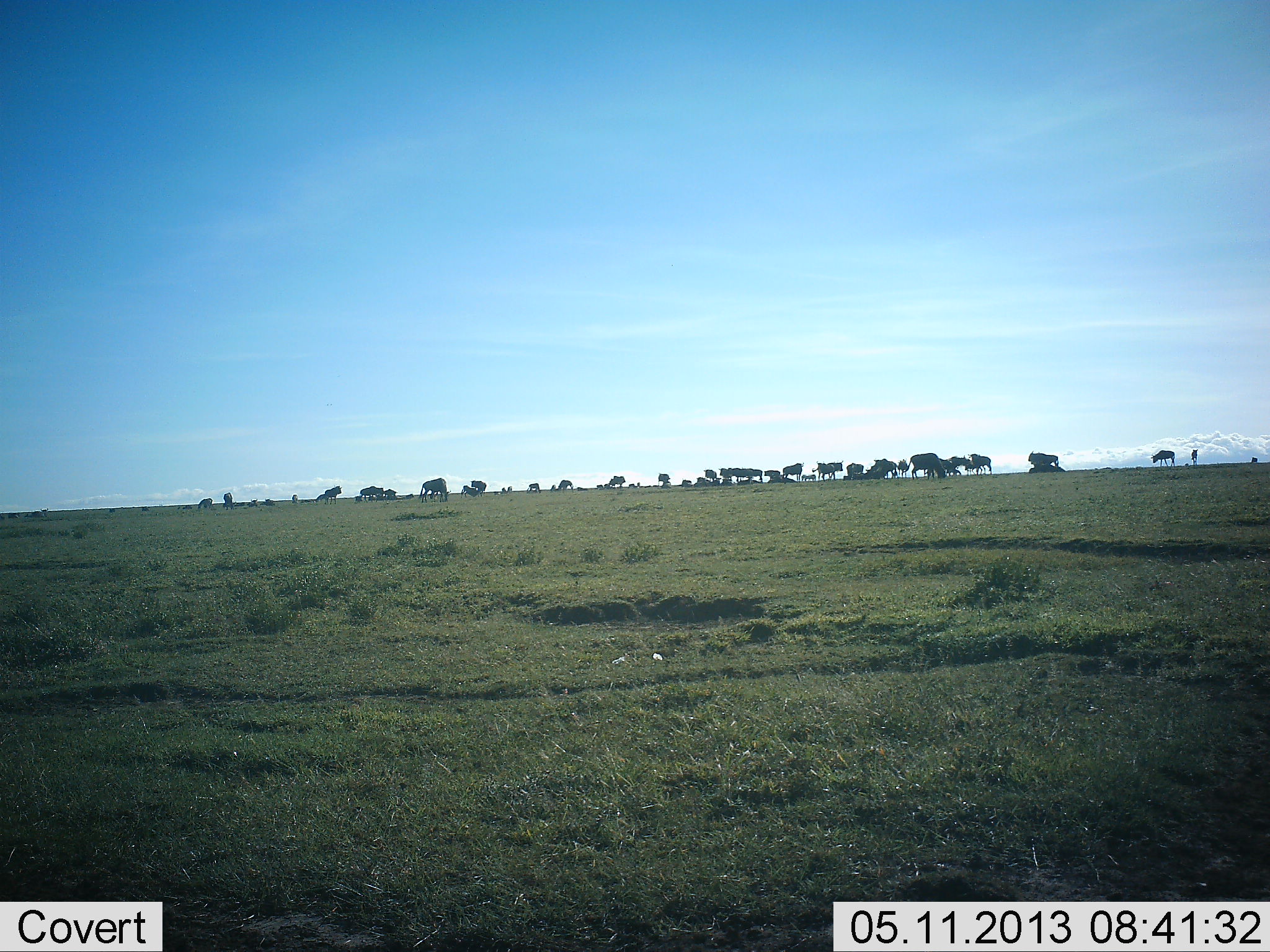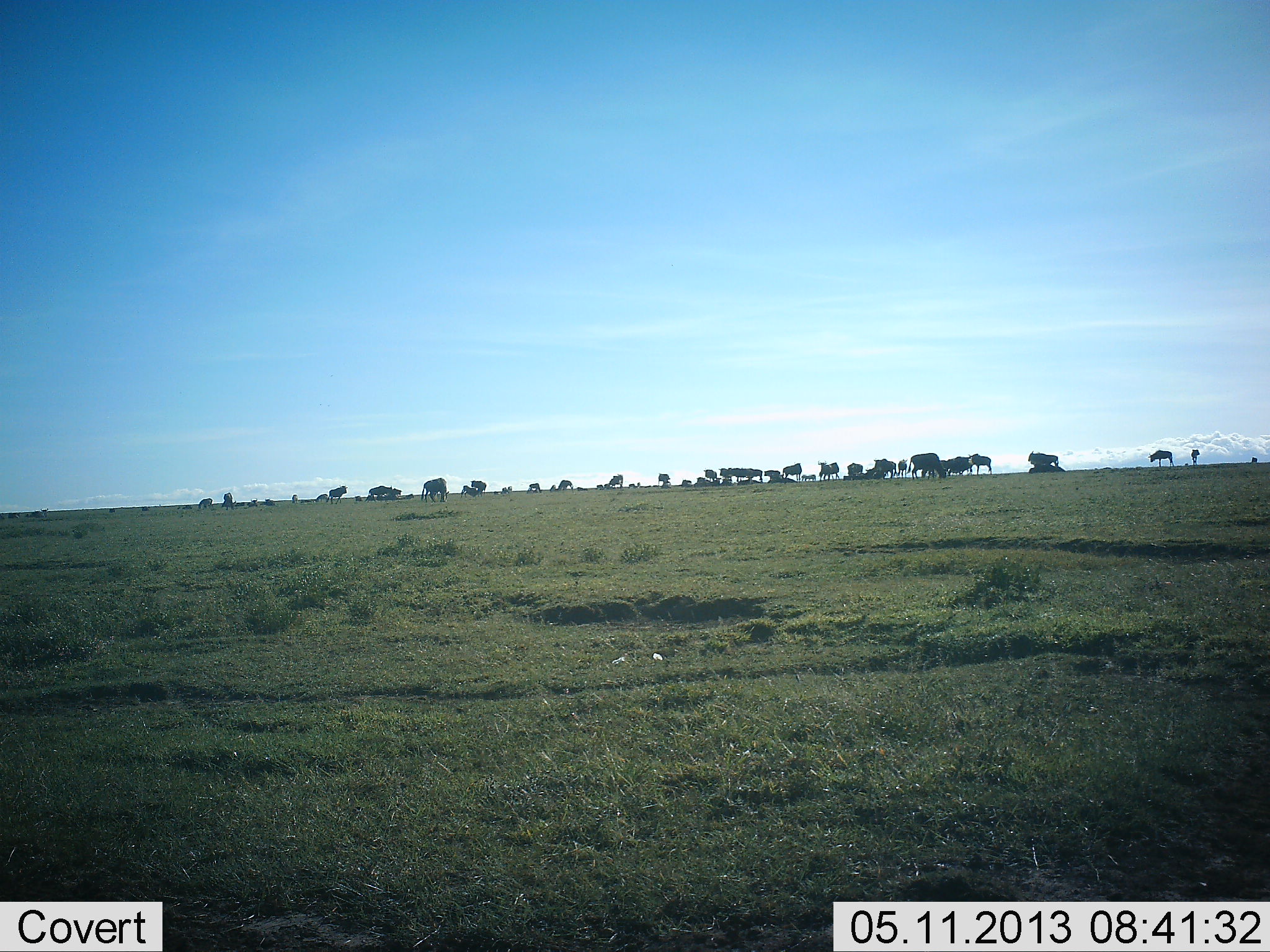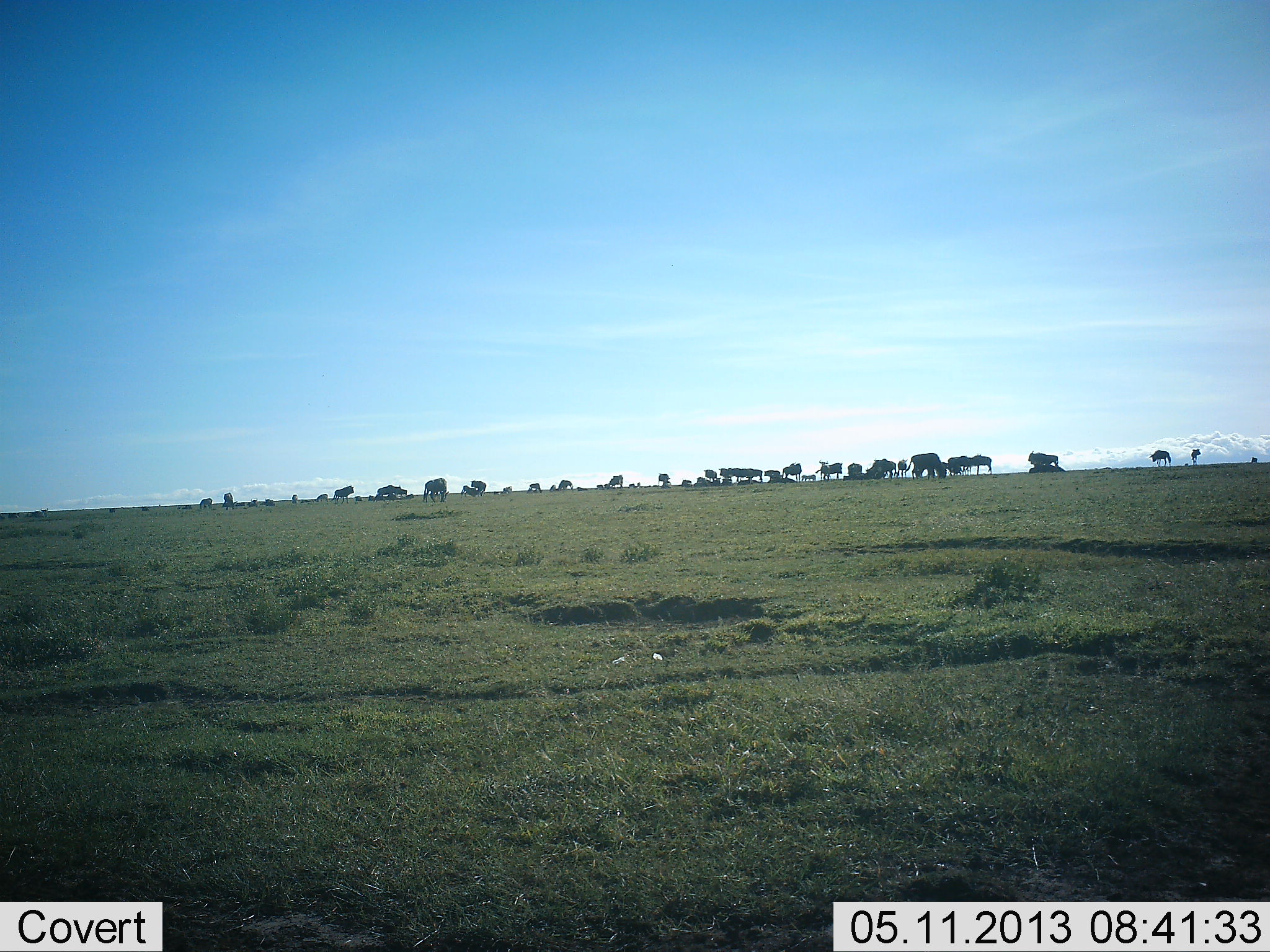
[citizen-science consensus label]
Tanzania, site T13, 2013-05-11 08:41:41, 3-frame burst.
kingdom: Animalia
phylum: Chordata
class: Mammalia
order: Artiodactyla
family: Bovidae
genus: Connochaetes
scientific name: Connochaetes taurinus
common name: blue wildebeest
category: wildebeest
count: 11-50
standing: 88%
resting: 32%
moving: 52%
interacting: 12%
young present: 4%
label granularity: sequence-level